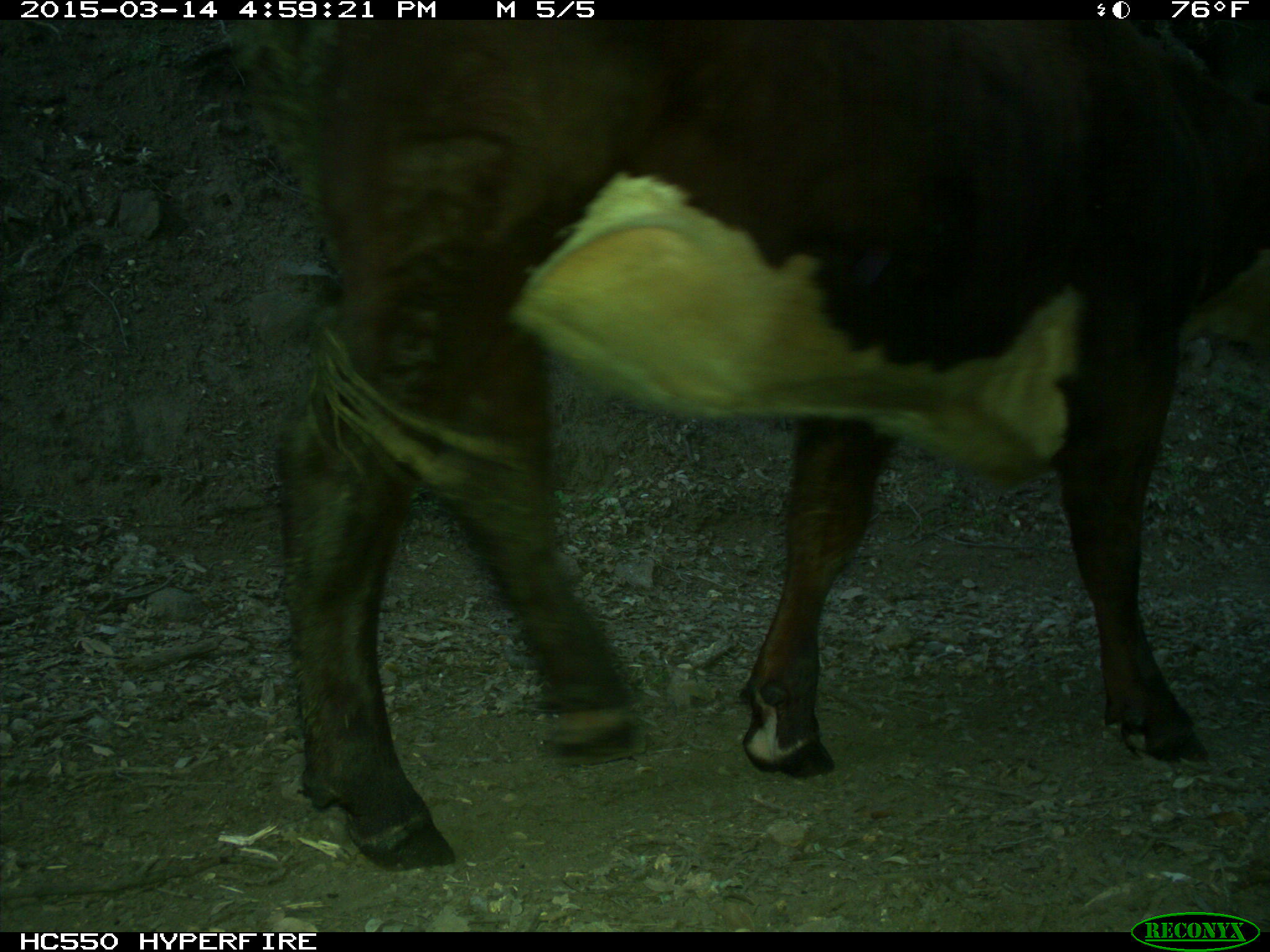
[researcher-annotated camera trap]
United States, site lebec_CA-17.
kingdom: Animalia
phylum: Chordata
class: Mammalia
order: Artiodactyla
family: Bovidae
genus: Bos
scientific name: Bos taurus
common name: domestic cow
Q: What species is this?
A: Bos taurus (domestic cow).